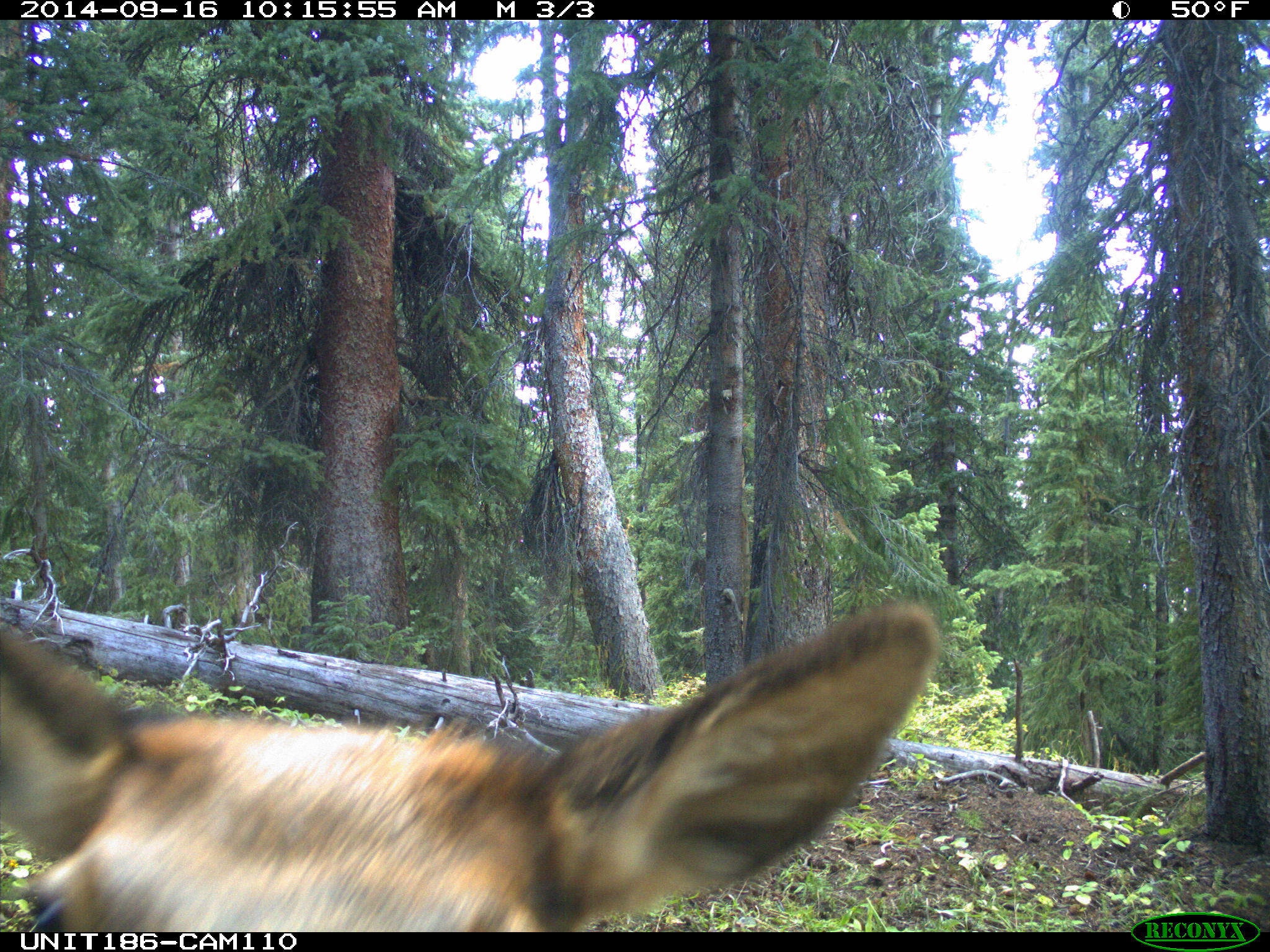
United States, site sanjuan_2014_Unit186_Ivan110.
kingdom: Animalia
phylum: Chordata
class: Mammalia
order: Artiodactyla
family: Cervidae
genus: Cervus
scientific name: Cervus elaphus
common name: red deer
Cervus elaphus (red deer).